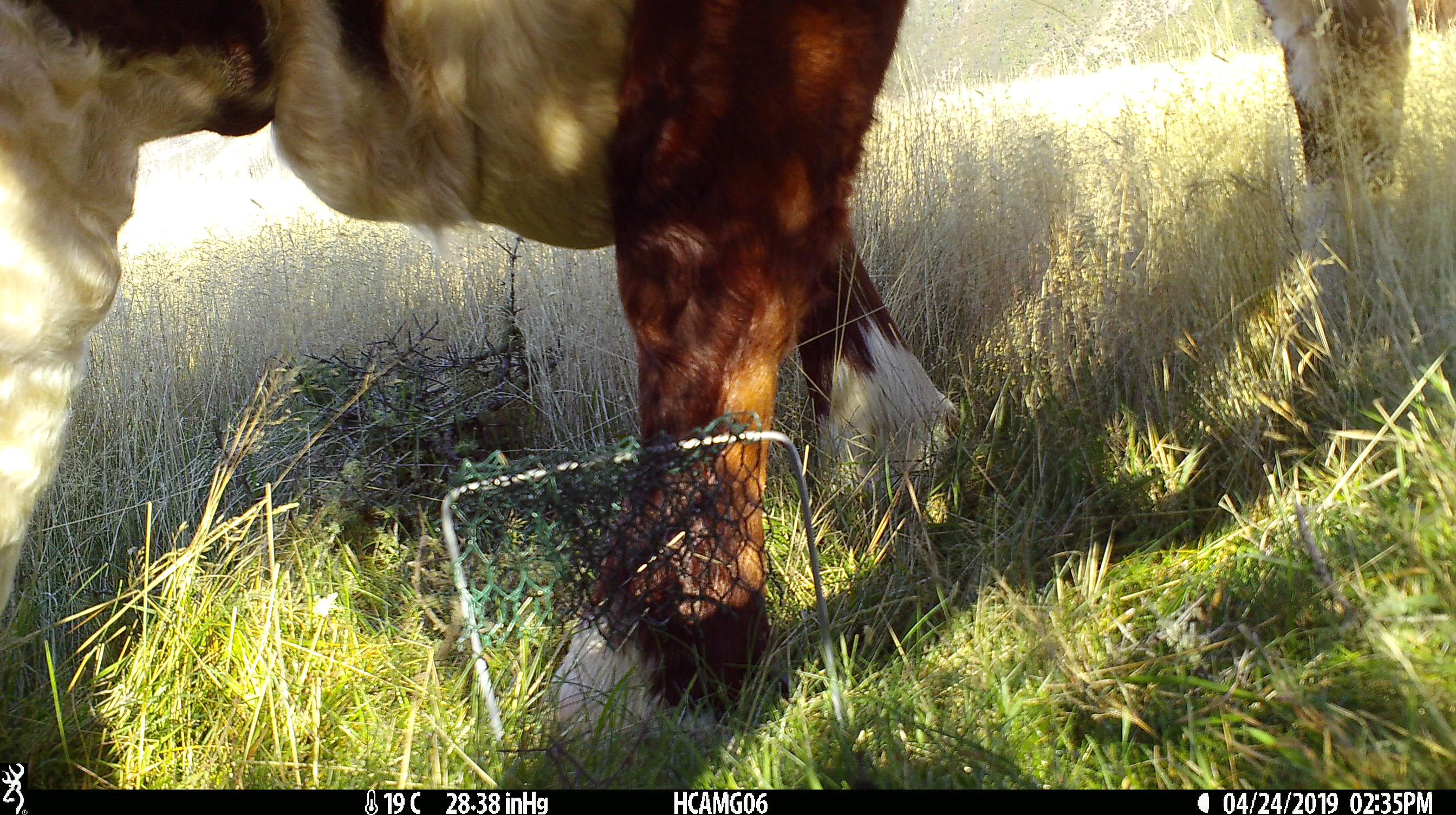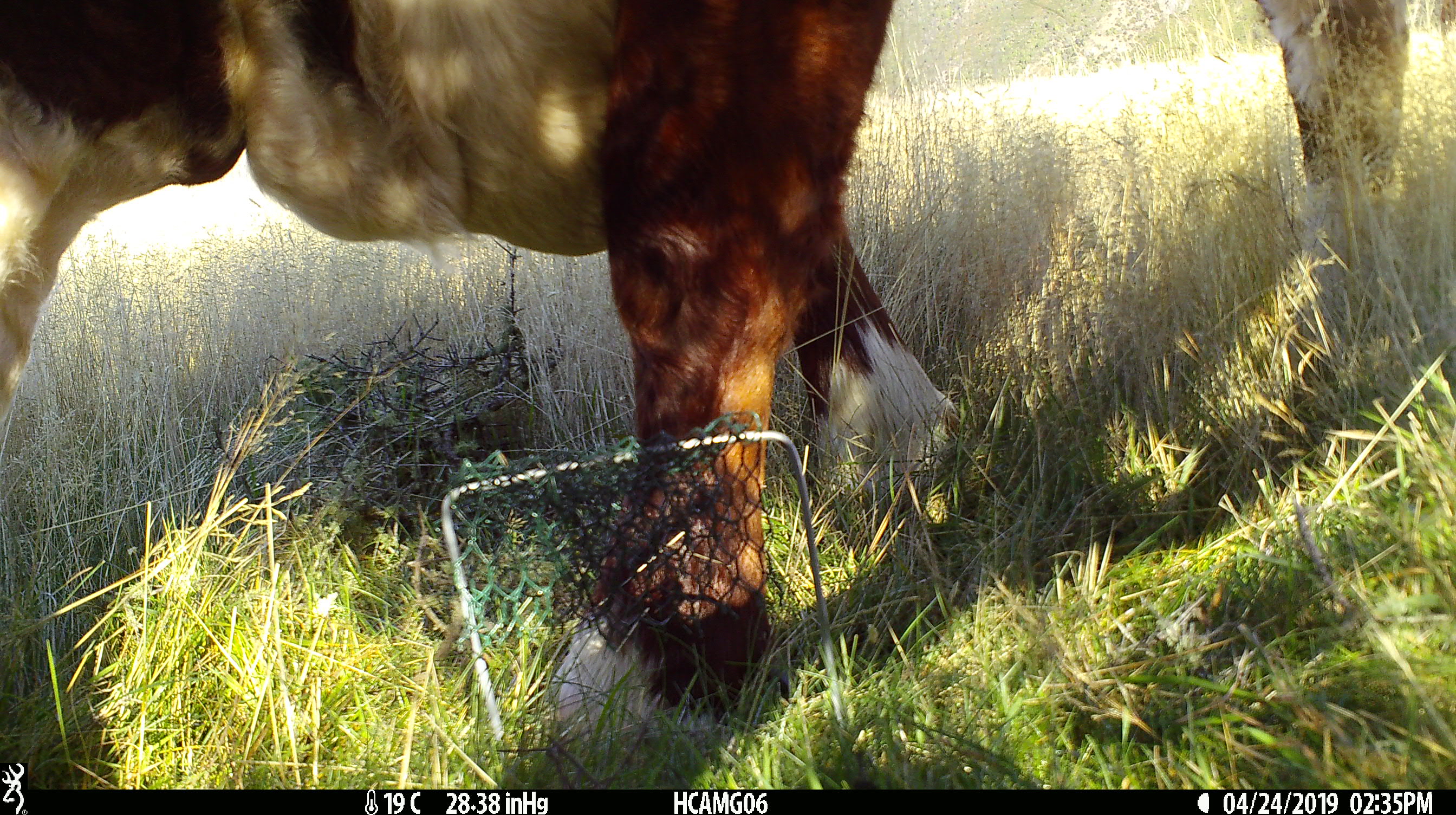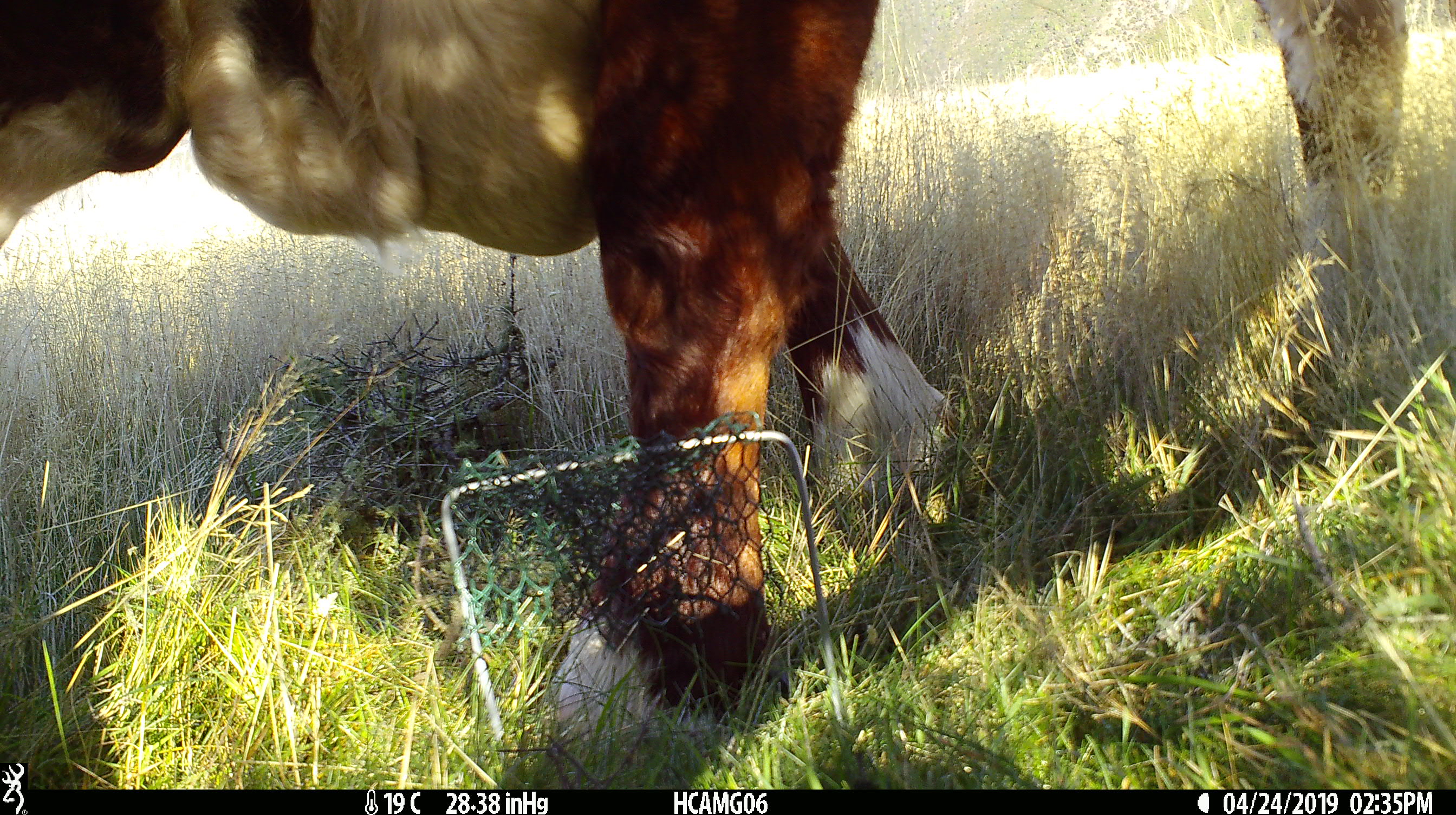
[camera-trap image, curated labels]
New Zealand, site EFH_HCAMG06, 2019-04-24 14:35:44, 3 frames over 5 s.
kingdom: Animalia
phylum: Chordata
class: Mammalia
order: Artiodactyla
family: Bovidae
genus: Bos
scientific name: Bos taurus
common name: domestic cow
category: cow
Cow (domestic cow) (Bos taurus).